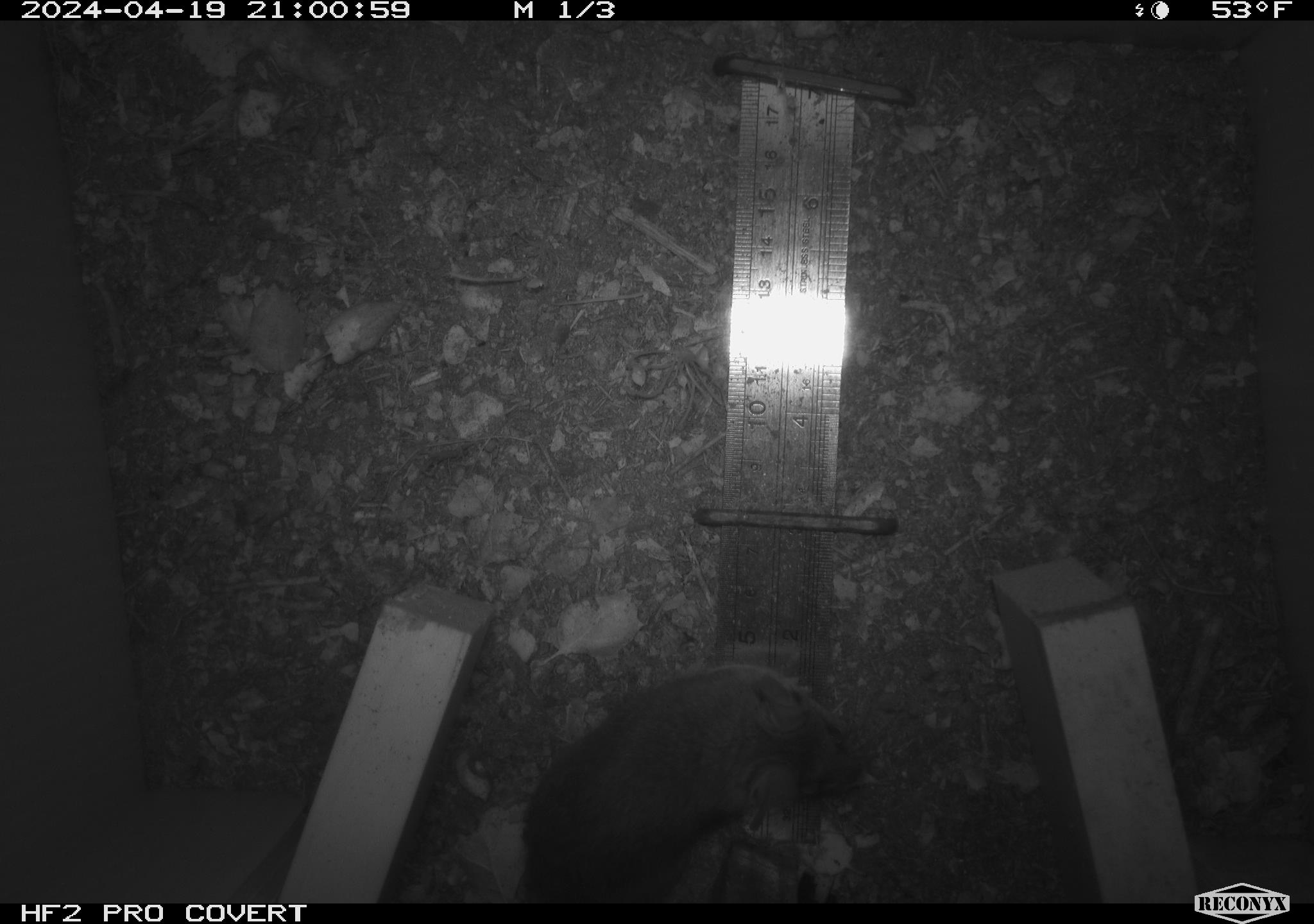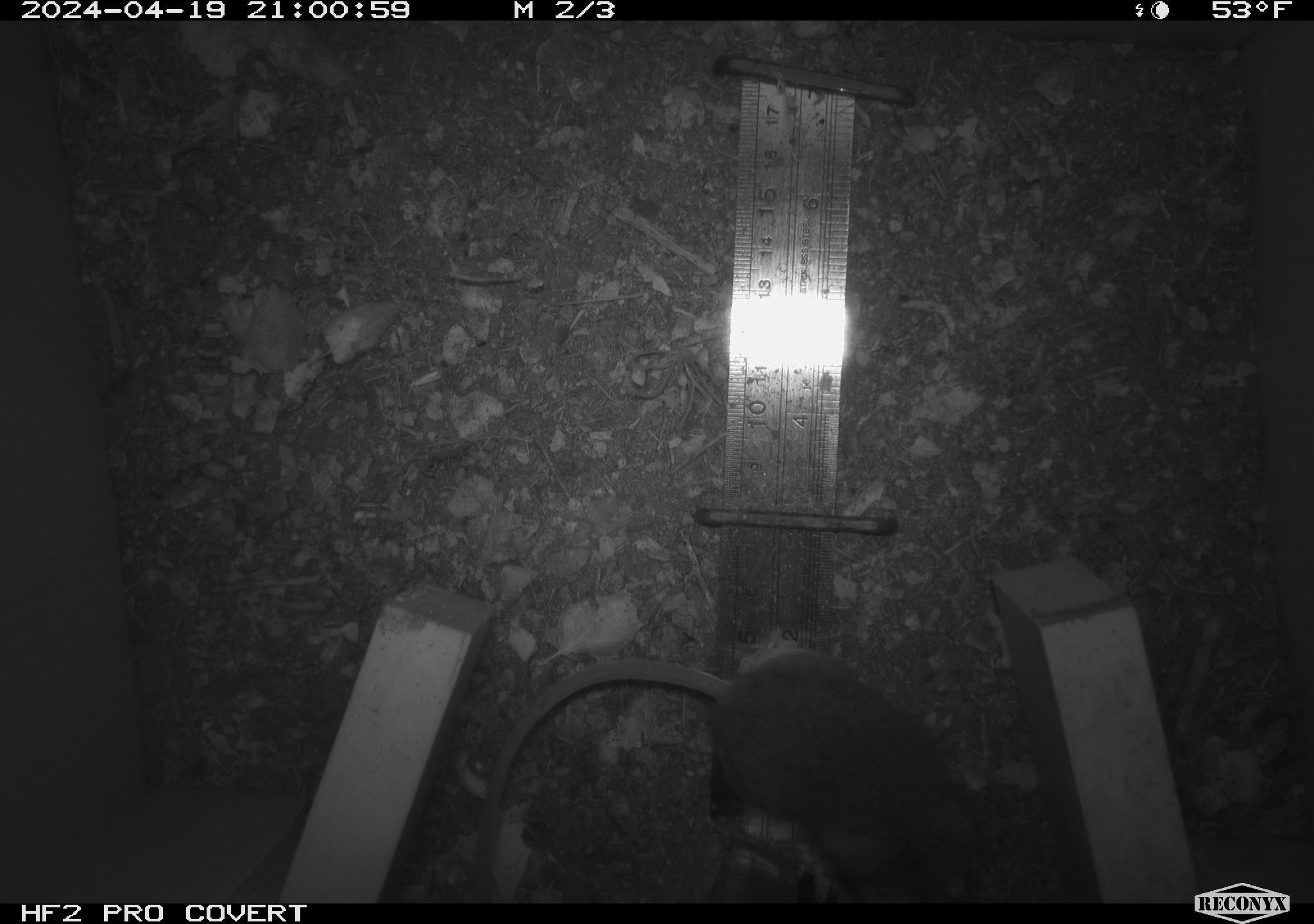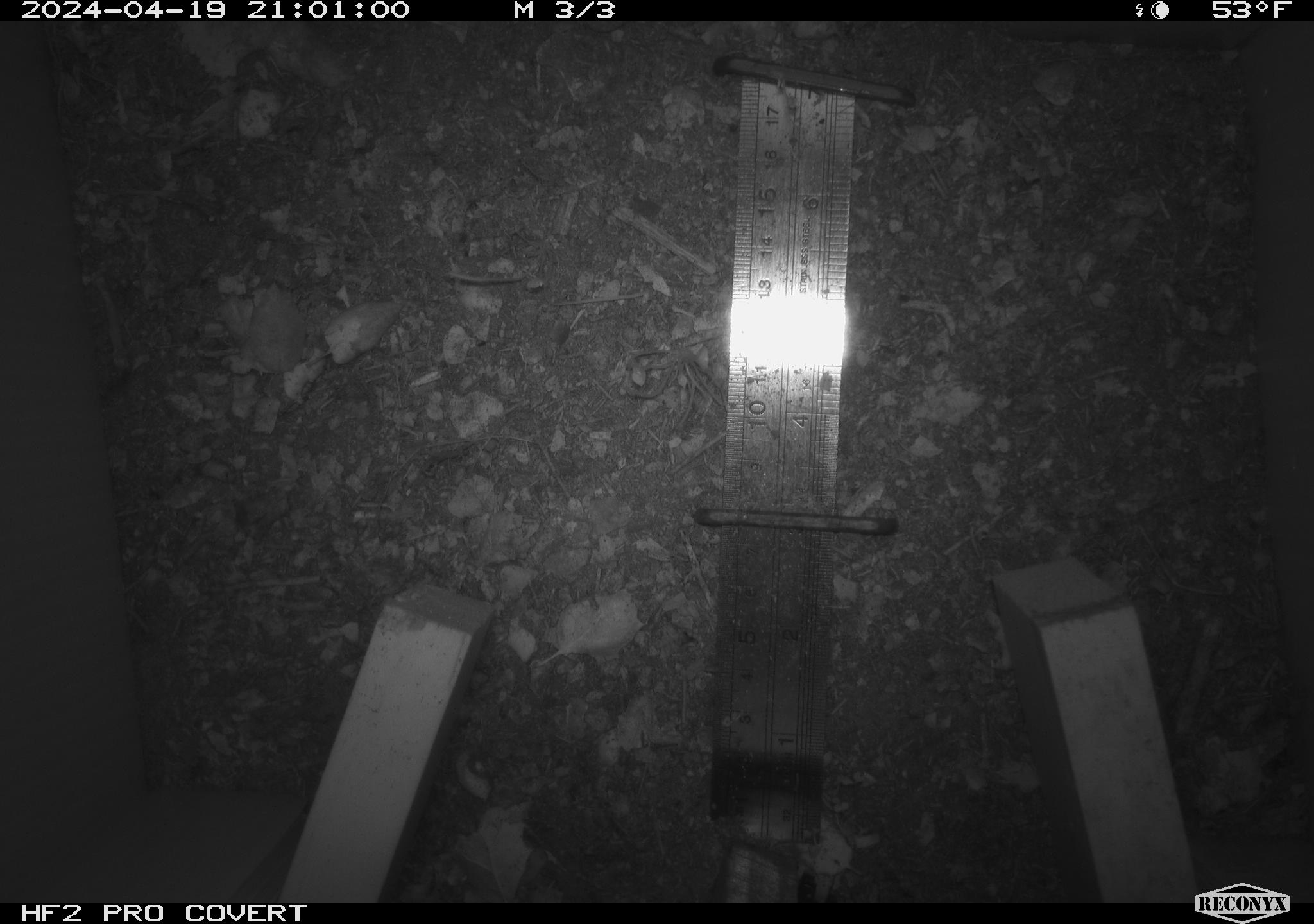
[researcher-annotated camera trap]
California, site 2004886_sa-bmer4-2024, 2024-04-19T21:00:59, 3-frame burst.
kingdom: Animalia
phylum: Chordata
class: Mammalia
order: Rodentia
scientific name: Rodentia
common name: mouse species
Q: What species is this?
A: Mouse species (Rodentia).